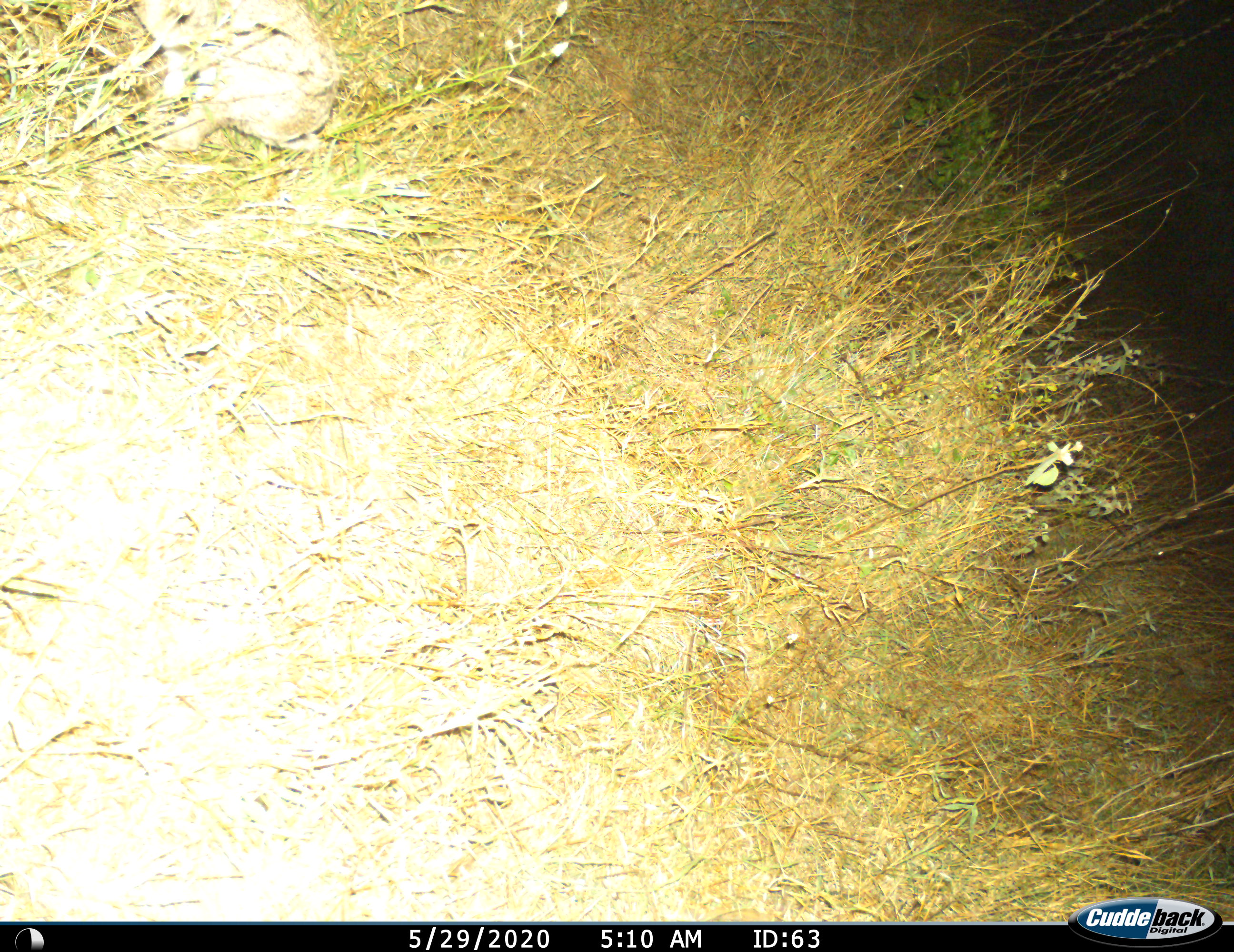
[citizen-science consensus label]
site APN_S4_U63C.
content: unidentified animal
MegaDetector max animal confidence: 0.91